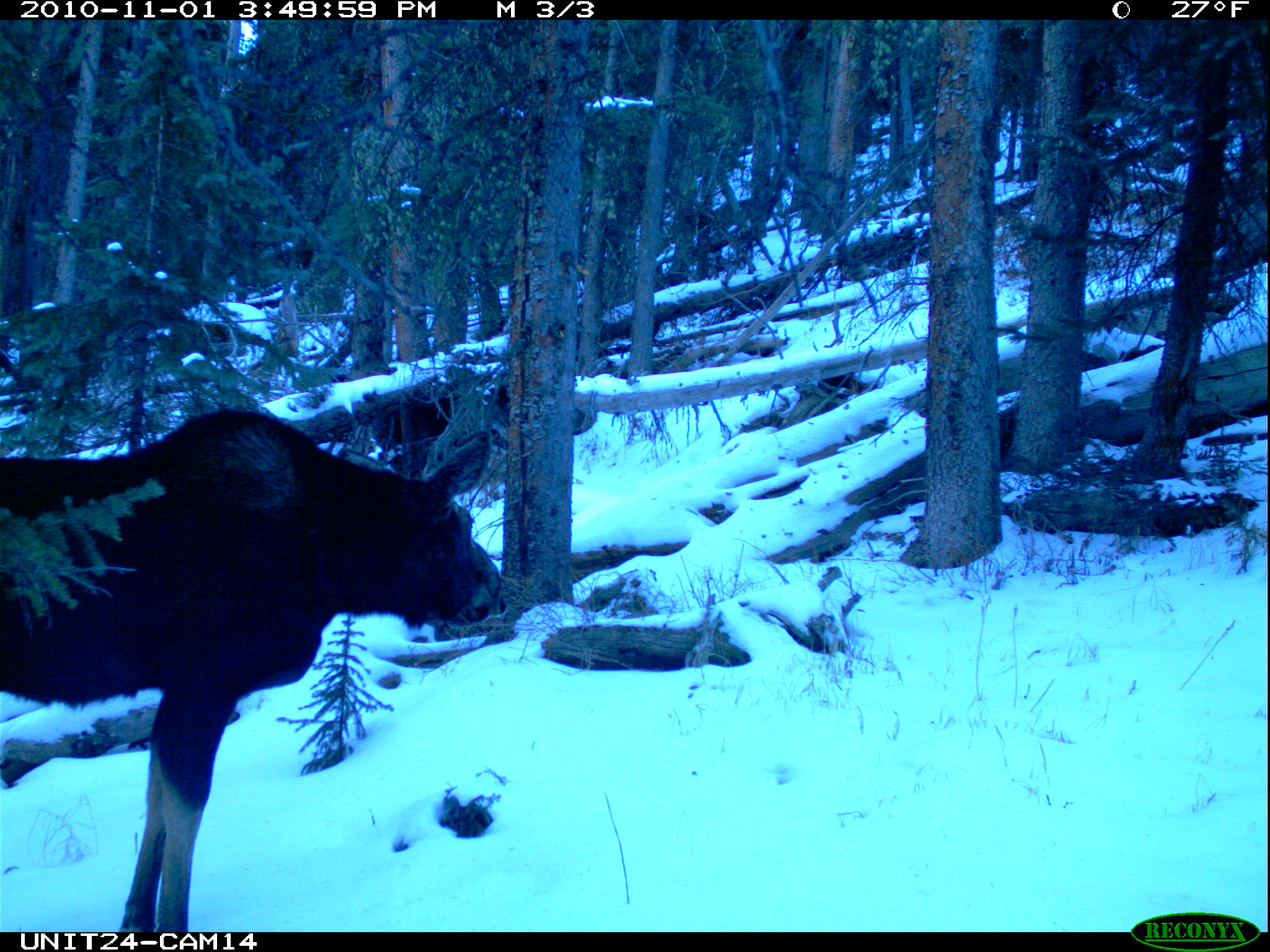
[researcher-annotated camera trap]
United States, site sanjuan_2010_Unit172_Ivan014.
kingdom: Animalia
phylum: Chordata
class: Mammalia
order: Artiodactyla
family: Cervidae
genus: Alces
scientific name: Alces alces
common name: moose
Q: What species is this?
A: Alces alces (moose).